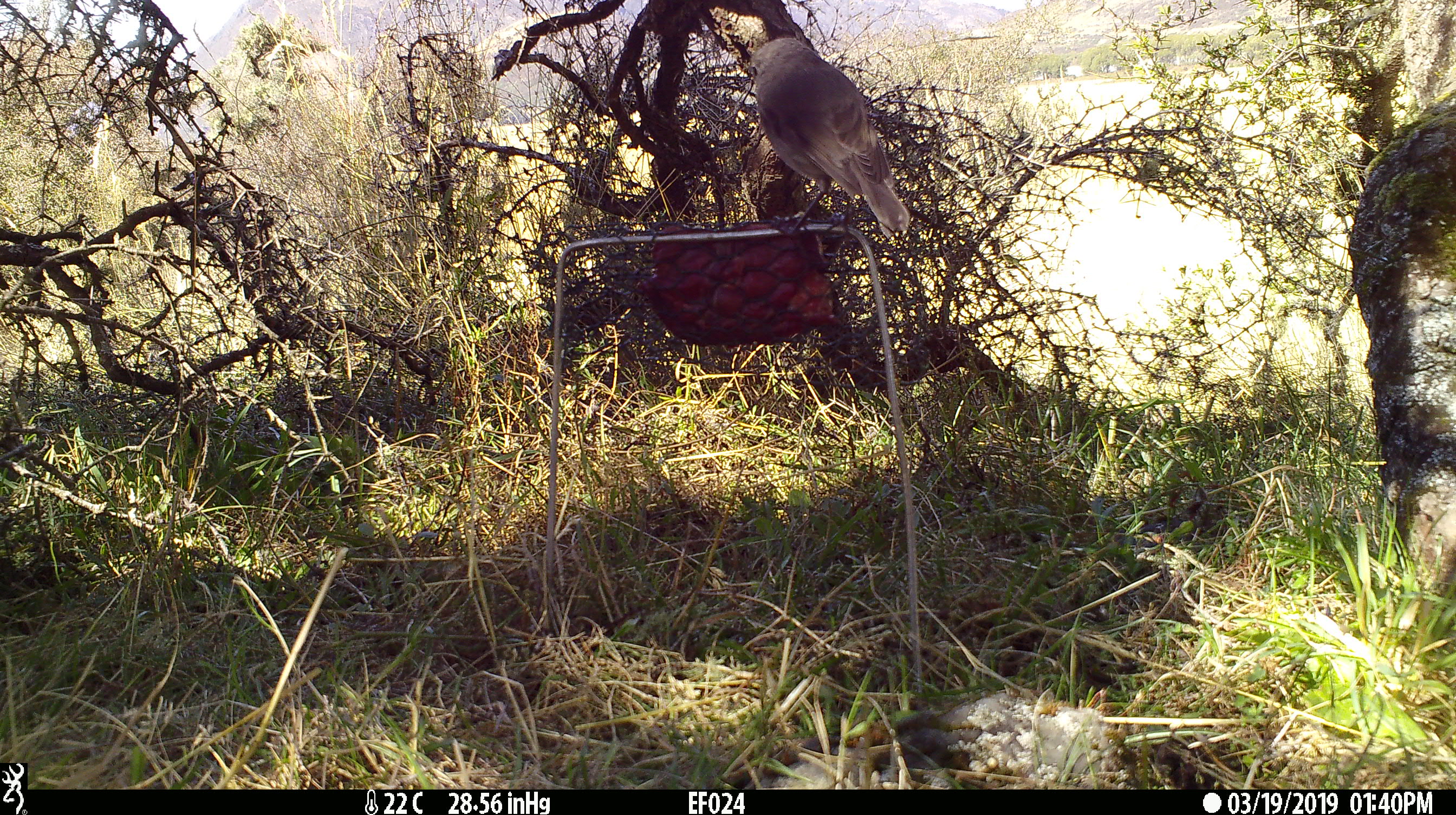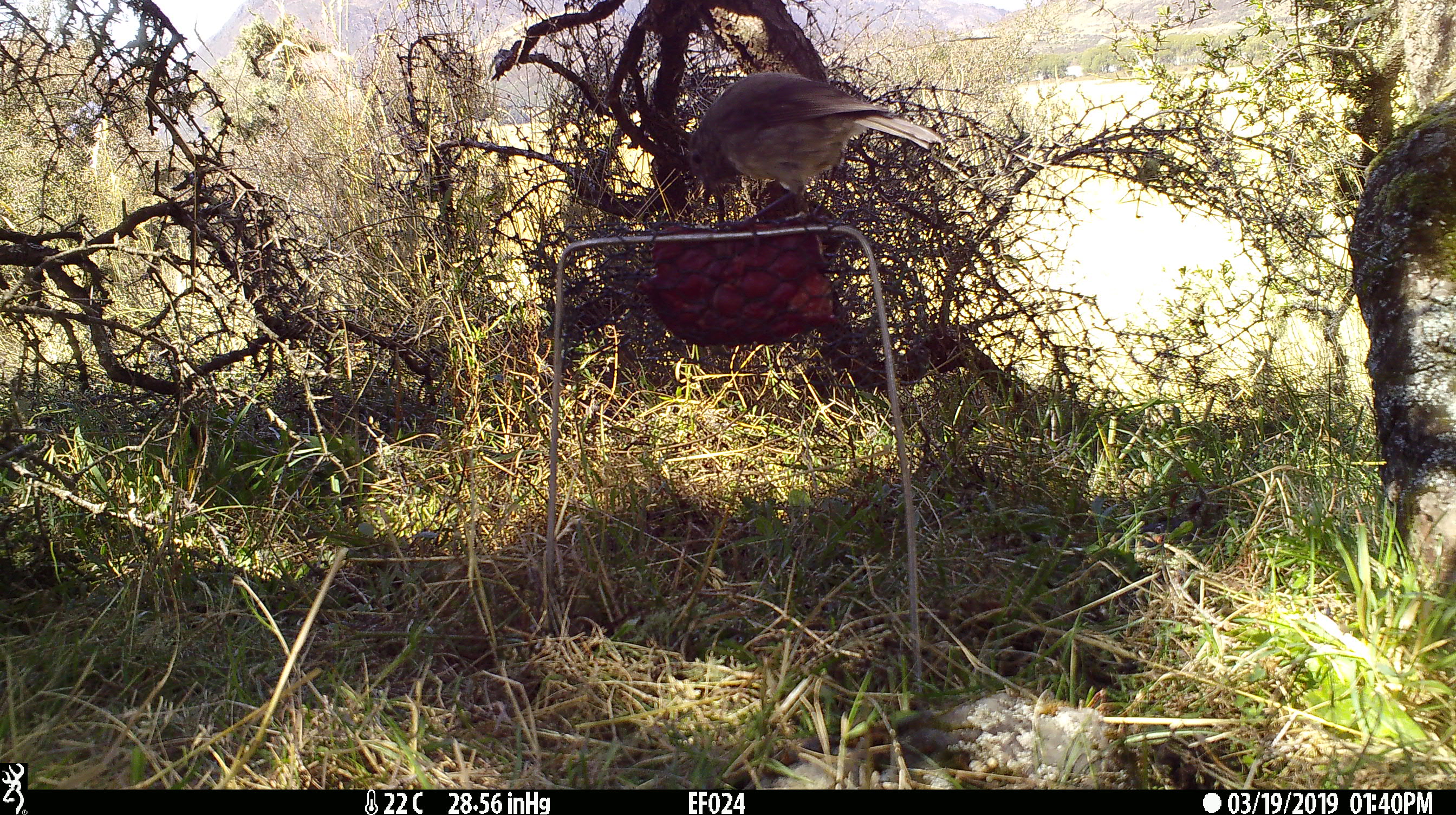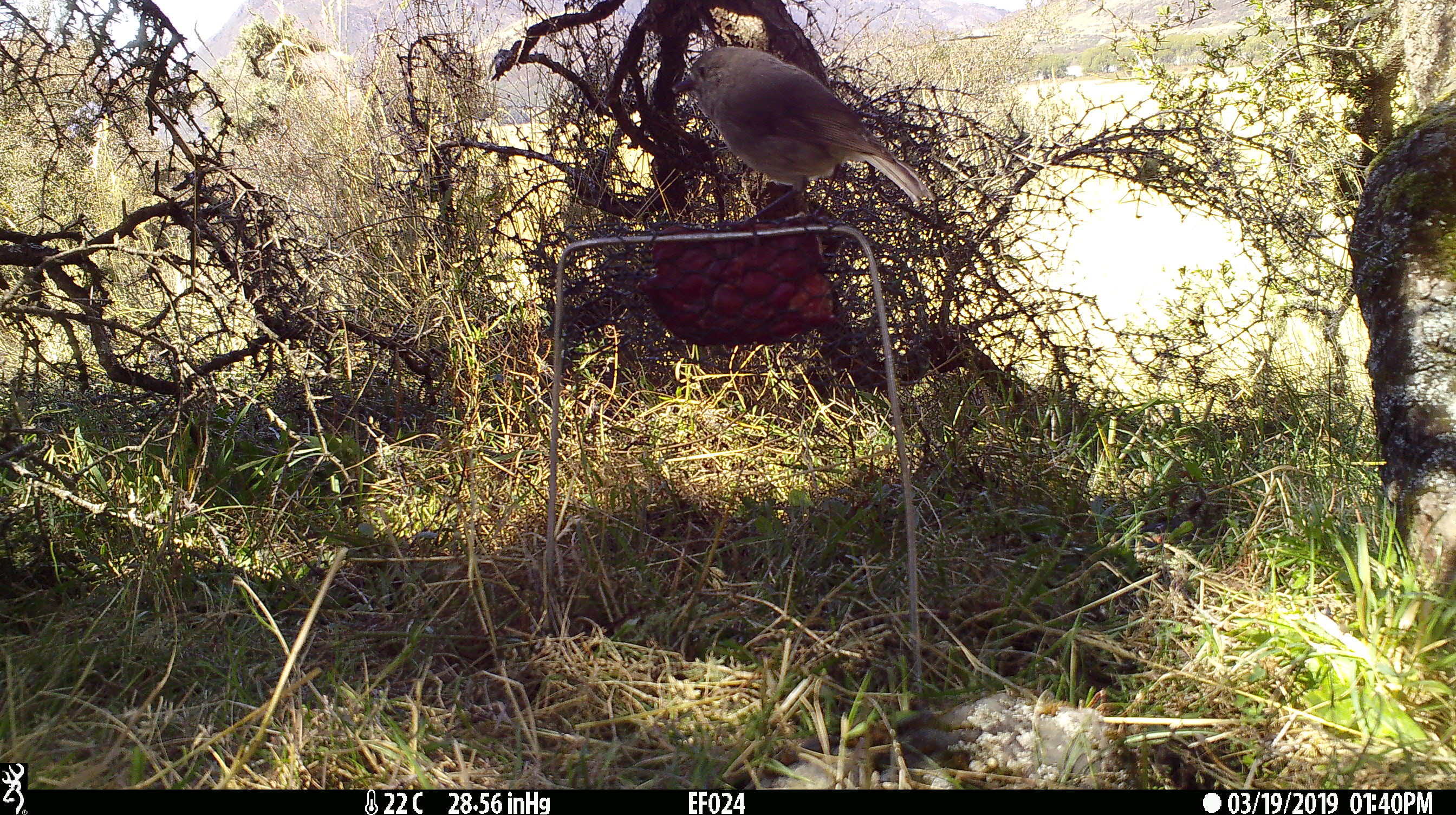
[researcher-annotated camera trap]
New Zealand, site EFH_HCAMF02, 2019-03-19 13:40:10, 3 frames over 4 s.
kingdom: Animalia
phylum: Chordata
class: Aves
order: Passeriformes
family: Petroicidae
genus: Petroica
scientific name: Petroica australis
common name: new zealand robin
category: robin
Robin (new zealand robin) (Petroica australis).